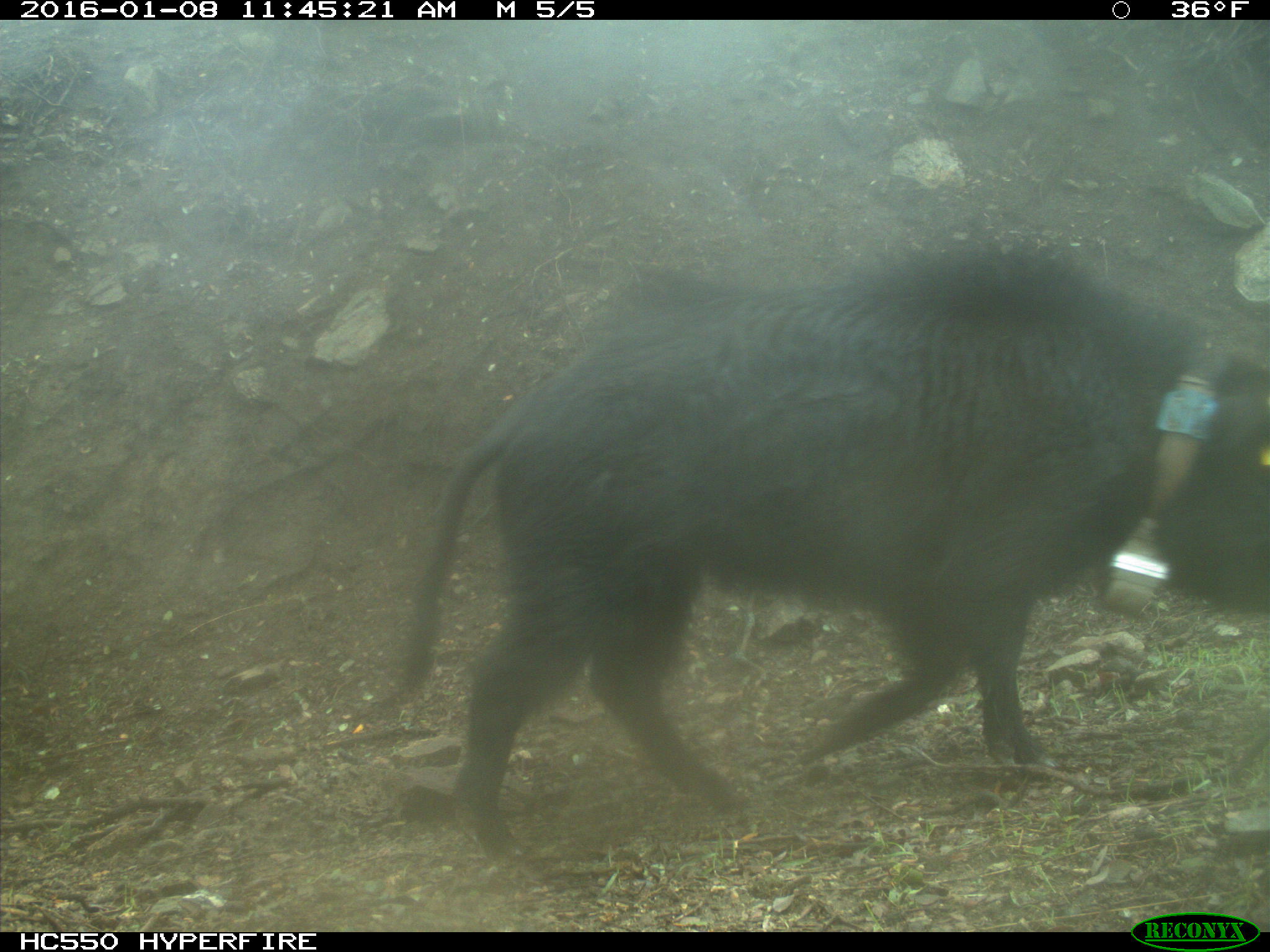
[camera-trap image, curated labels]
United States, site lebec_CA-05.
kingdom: Animalia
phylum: Chordata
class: Mammalia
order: Artiodactyla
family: Suidae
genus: Sus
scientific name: Sus scrofa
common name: wild boar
Sus scrofa (wild boar).